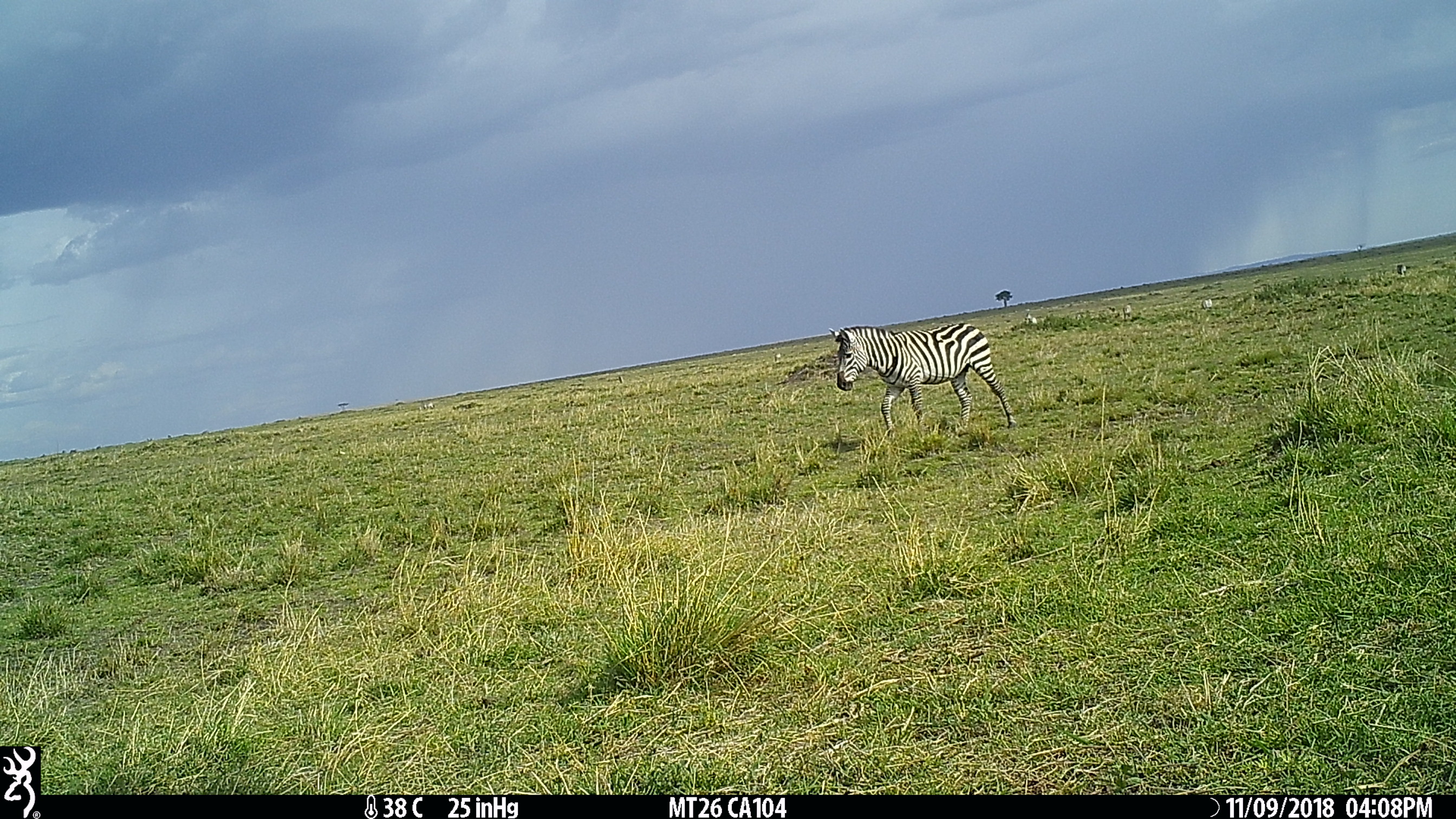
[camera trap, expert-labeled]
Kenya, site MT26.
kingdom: Animalia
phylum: Chordata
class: Mammalia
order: Perissodactyla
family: Equidae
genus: Equus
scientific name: Equus quagga burchellii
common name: burchell's zebra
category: zebra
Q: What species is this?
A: Zebra (burchell's zebra) (Equus quagga burchellii).